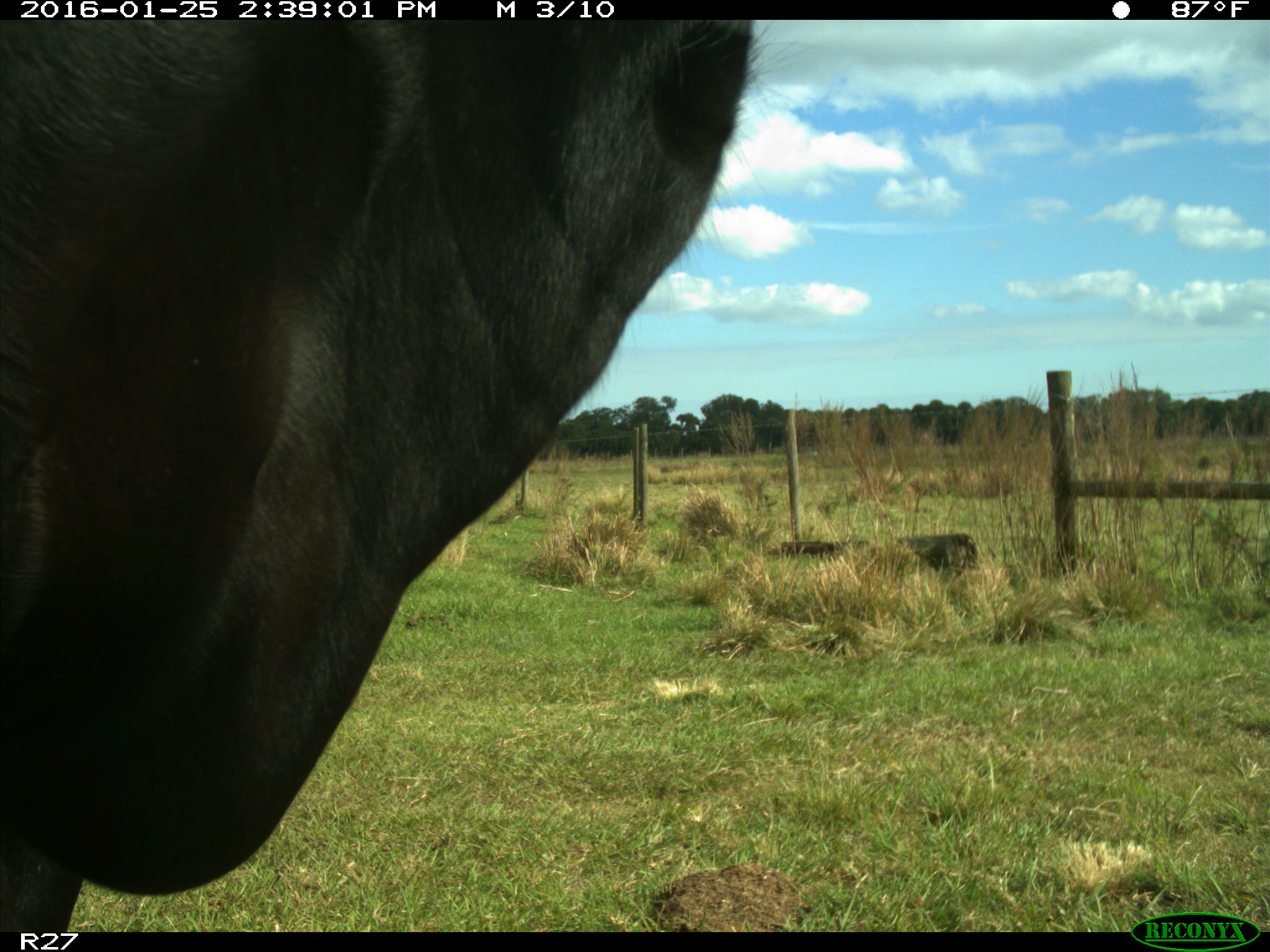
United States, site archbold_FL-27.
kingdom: Animalia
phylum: Chordata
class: Mammalia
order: Artiodactyla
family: Bovidae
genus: Bos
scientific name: Bos taurus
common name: domestic cow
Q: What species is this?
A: Bos taurus (domestic cow).